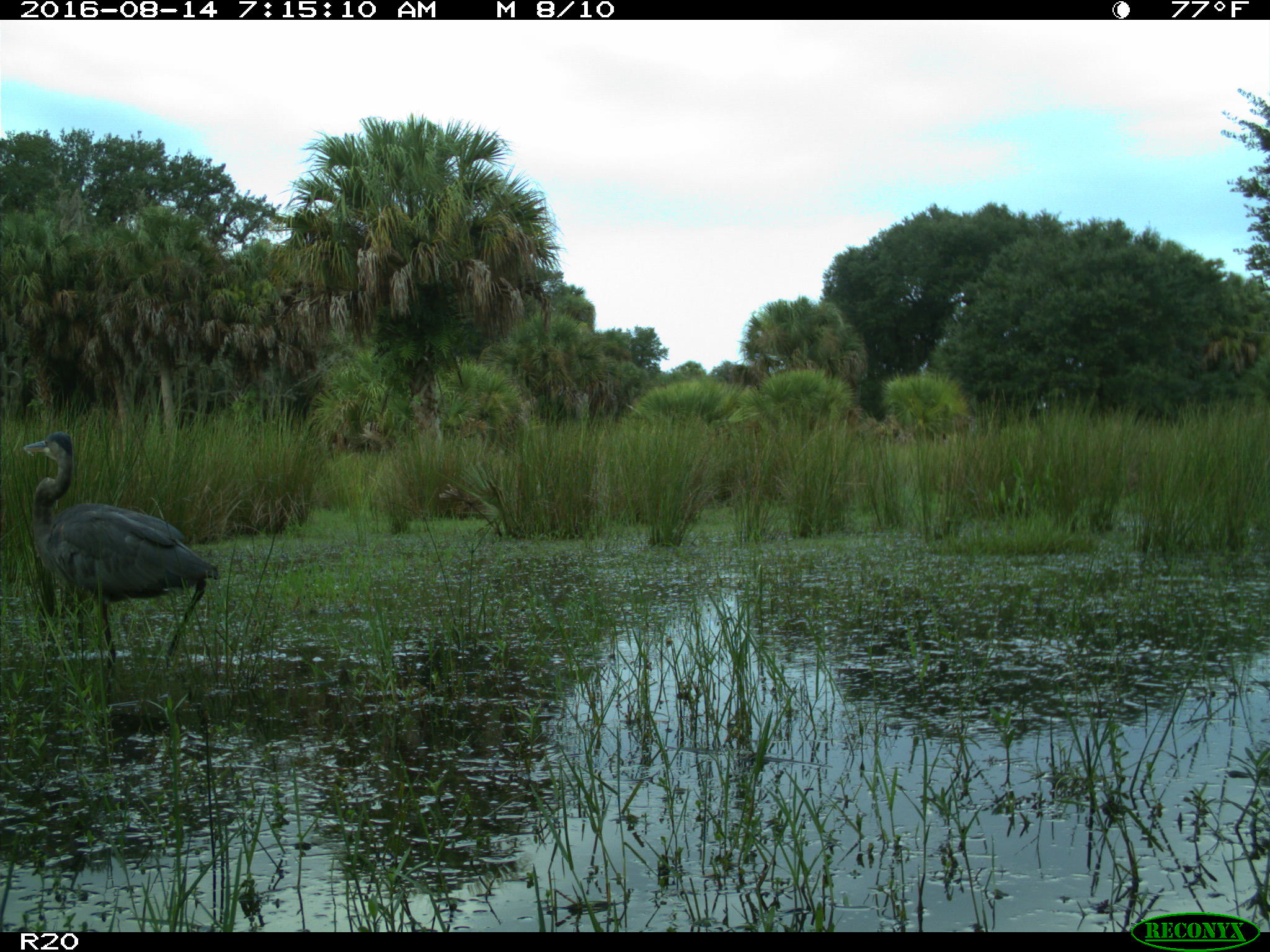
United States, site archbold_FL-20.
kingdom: Animalia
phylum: Chordata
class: Aves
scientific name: Aves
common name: birds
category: unidentified bird